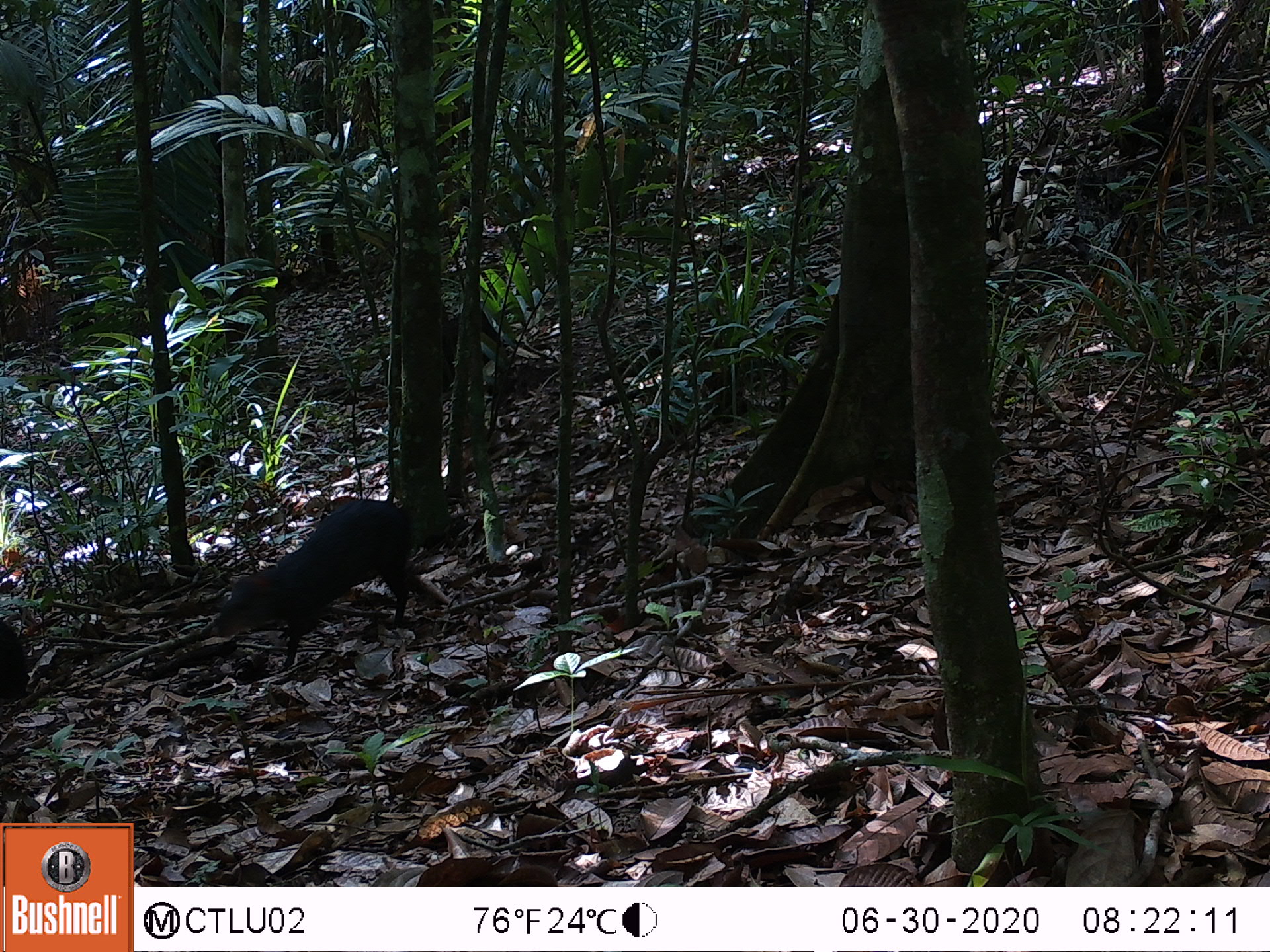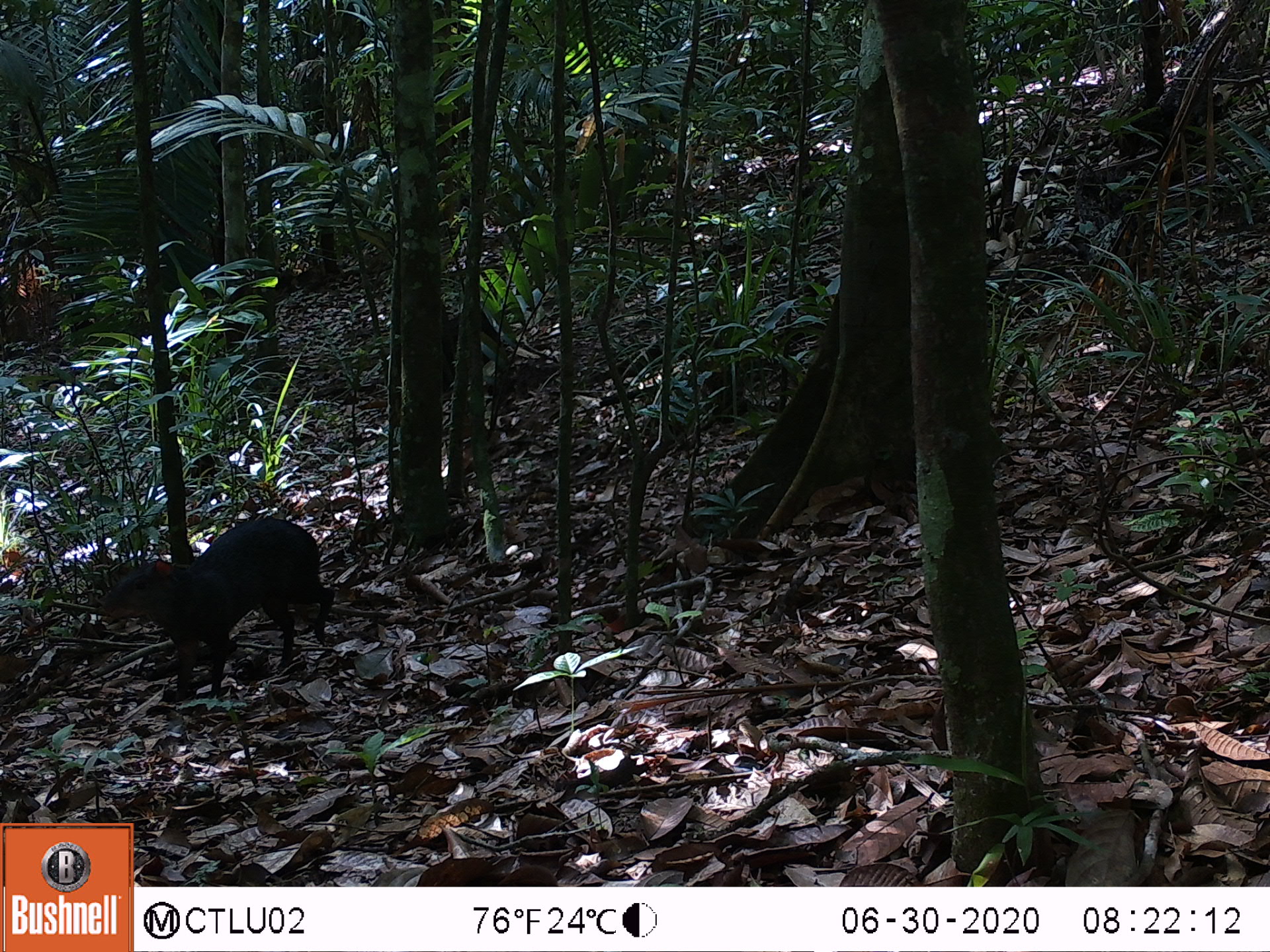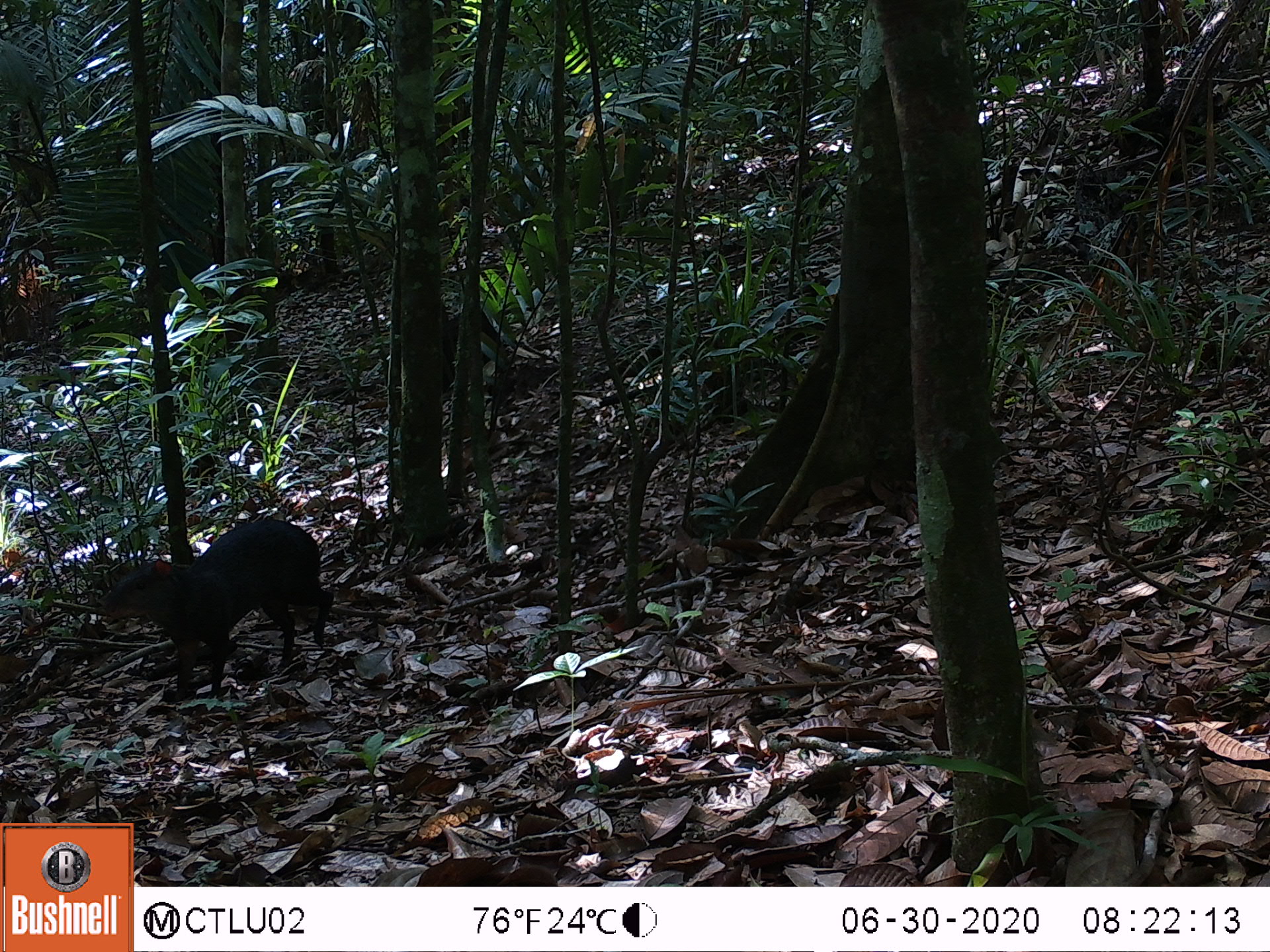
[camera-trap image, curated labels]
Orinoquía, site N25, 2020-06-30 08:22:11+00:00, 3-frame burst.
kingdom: Animalia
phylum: Chordata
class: Mammalia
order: Rodentia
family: Dasyproctidae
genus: Dasyprocta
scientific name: Dasyprocta fuliginosa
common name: black agouti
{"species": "black agouti (Dasyprocta fuliginosa)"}